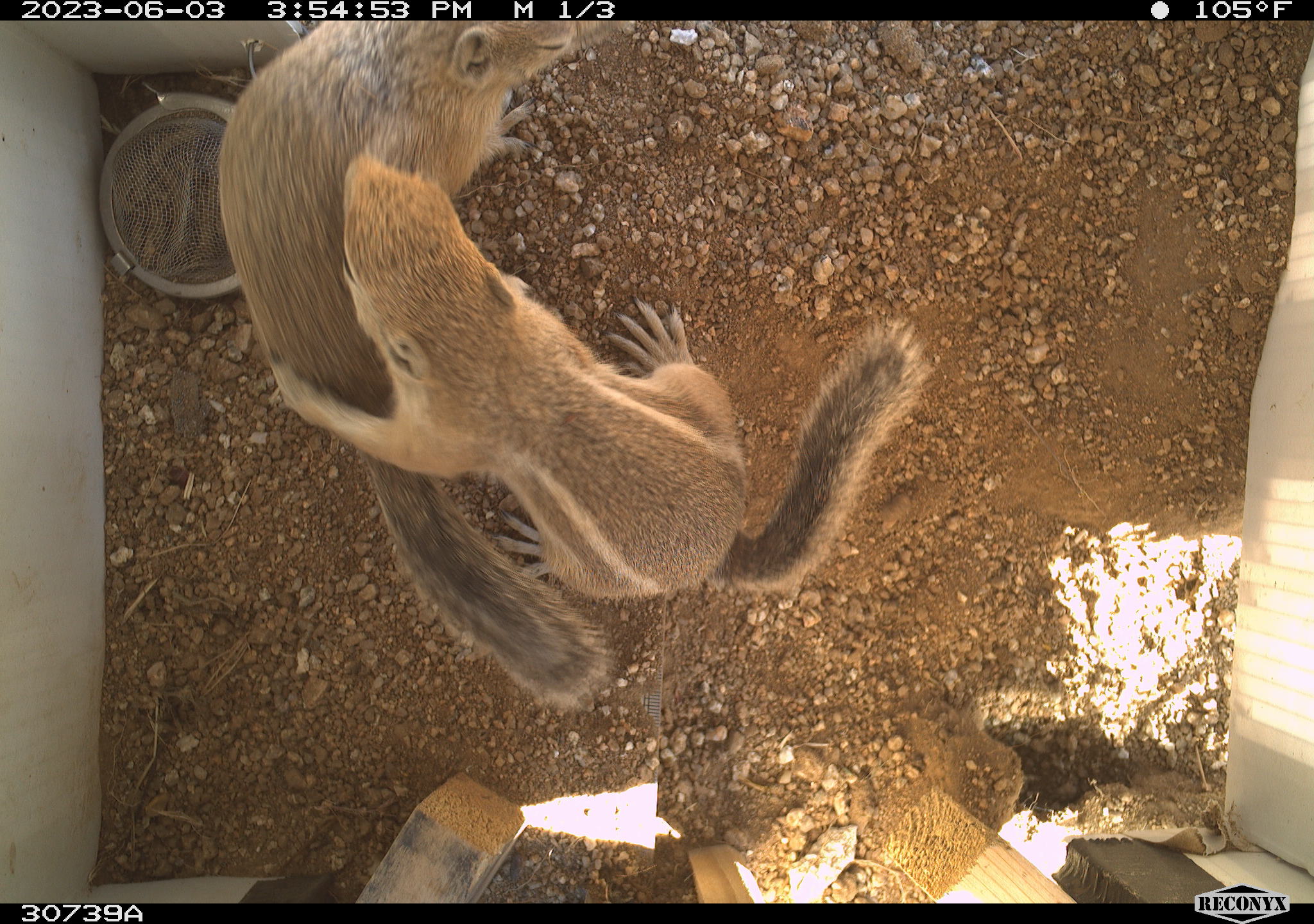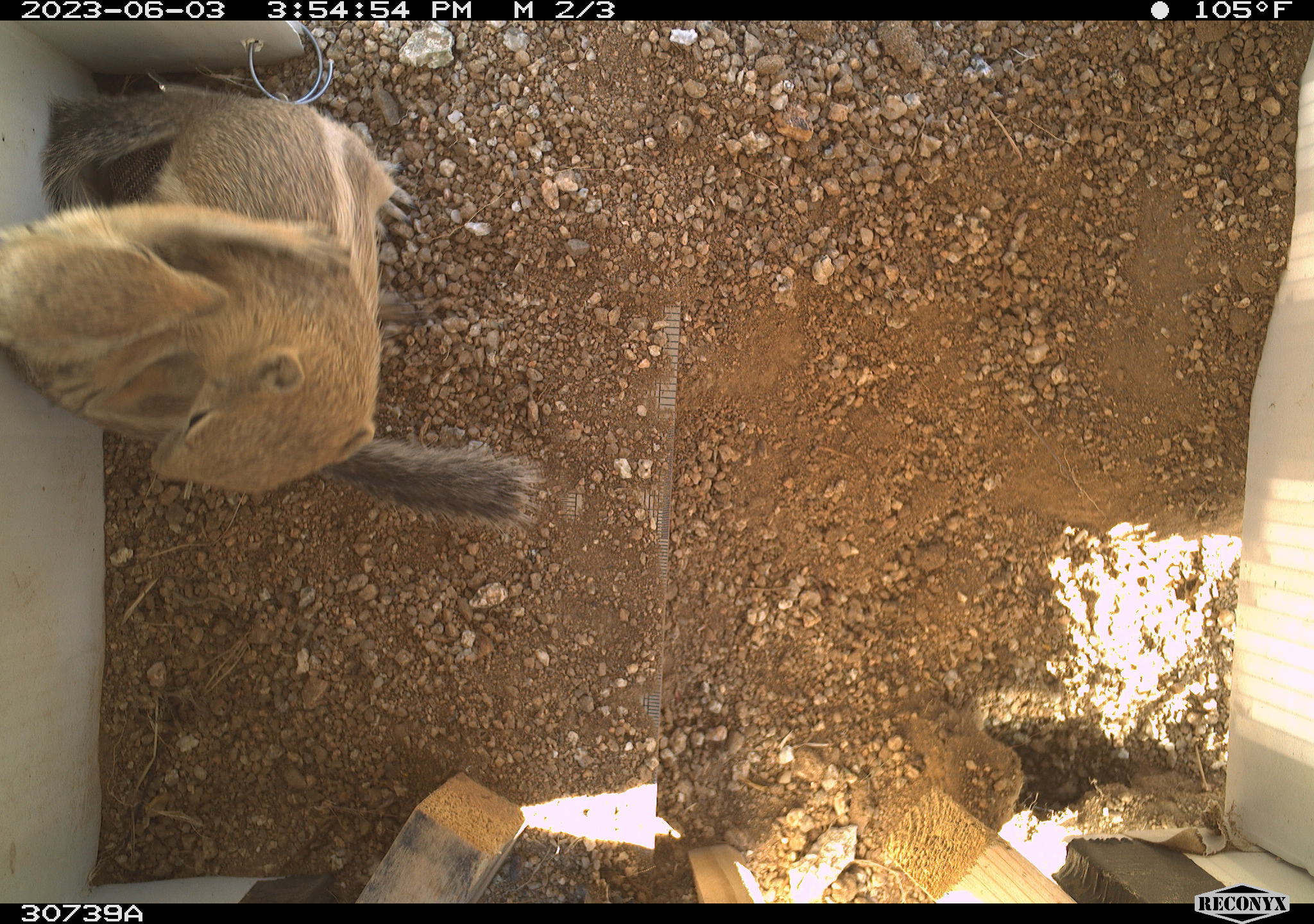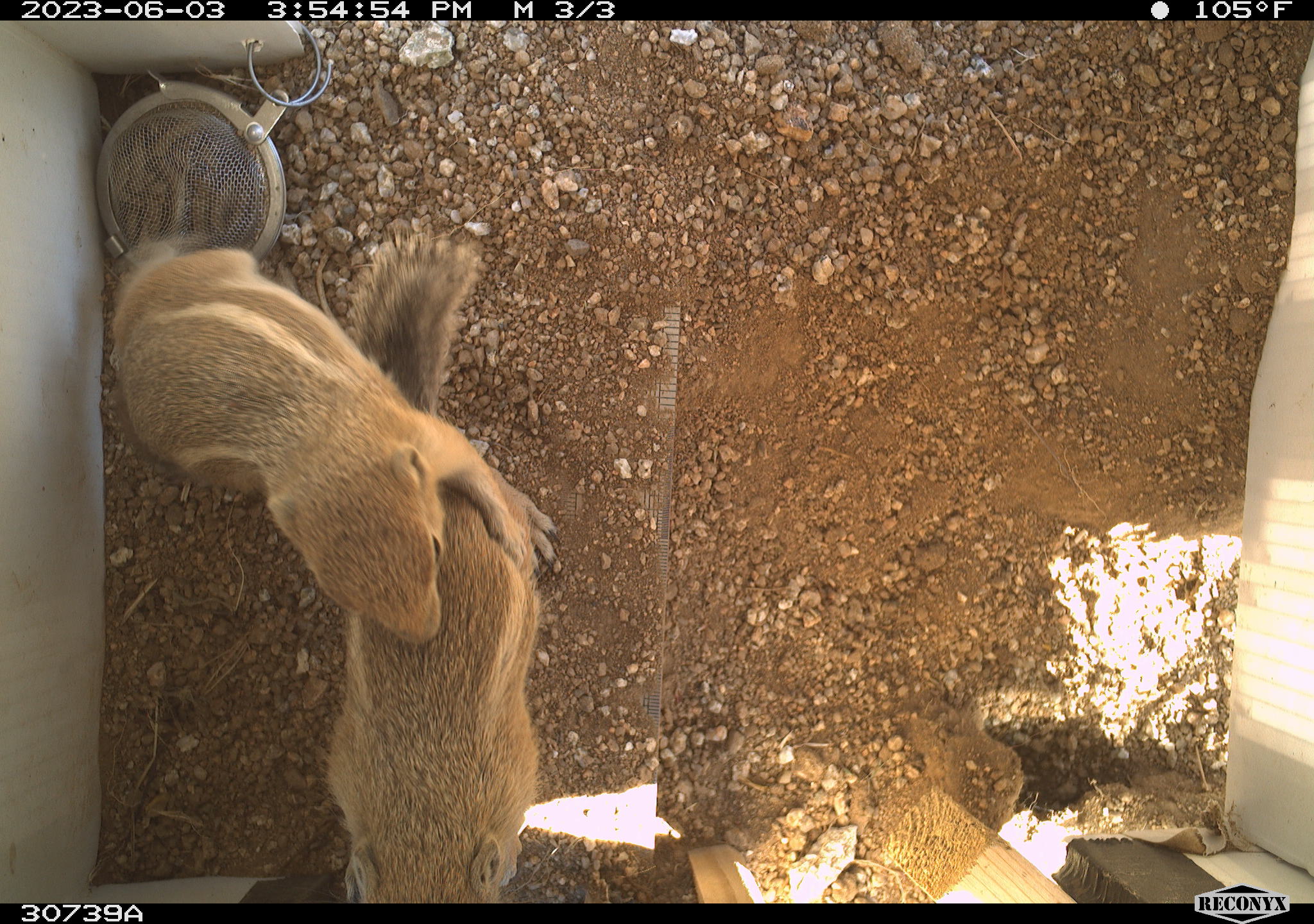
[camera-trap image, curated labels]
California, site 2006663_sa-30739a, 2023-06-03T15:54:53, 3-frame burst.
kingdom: Animalia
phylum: Chordata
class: Mammalia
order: Rodentia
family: Sciuridae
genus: Ammospermophilus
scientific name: Ammospermophilus leucurus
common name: white-tailed antelope squirrel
White-tailed antelope squirrel (Ammospermophilus leucurus).